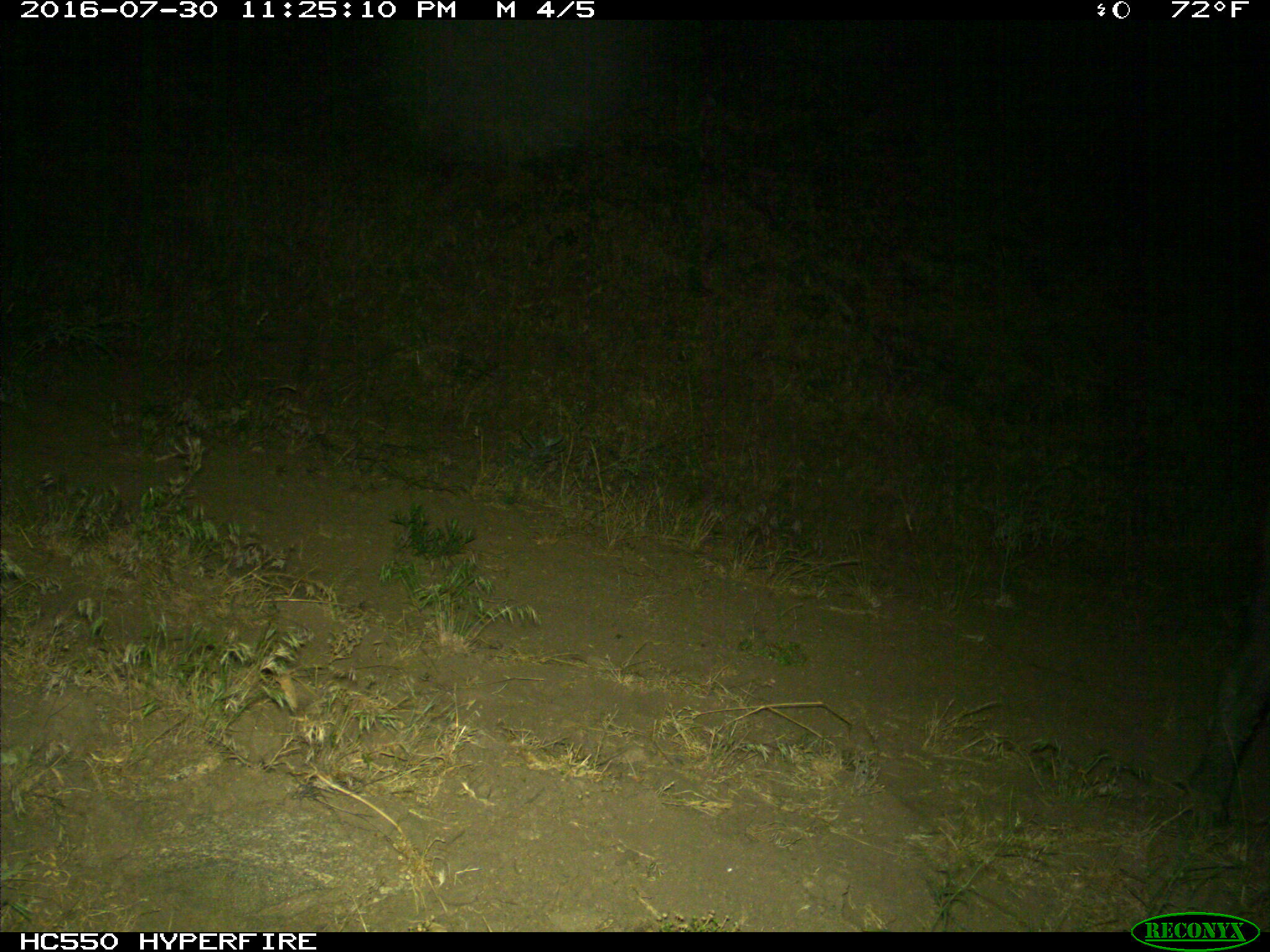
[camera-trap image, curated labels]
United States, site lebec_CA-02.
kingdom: Animalia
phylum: Chordata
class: Mammalia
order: Artiodactyla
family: Suidae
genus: Sus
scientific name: Sus scrofa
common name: wild boar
Sus scrofa (wild boar).